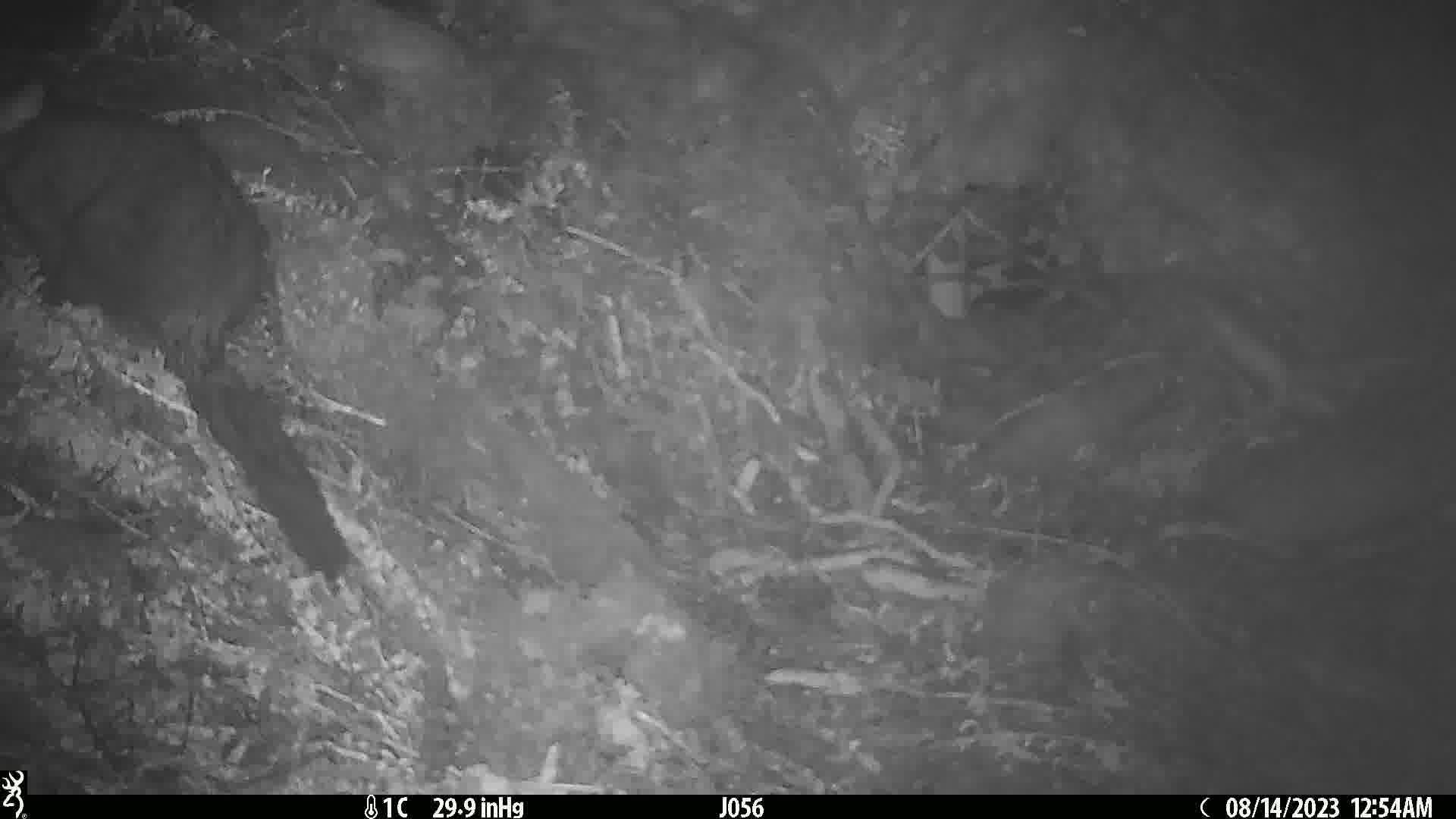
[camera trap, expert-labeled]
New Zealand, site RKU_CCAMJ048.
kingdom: Animalia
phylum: Chordata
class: Mammalia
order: Diprotodontia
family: Phalangeridae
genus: Trichosurus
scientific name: Trichosurus vulpecula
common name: common brushtail possum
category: possum